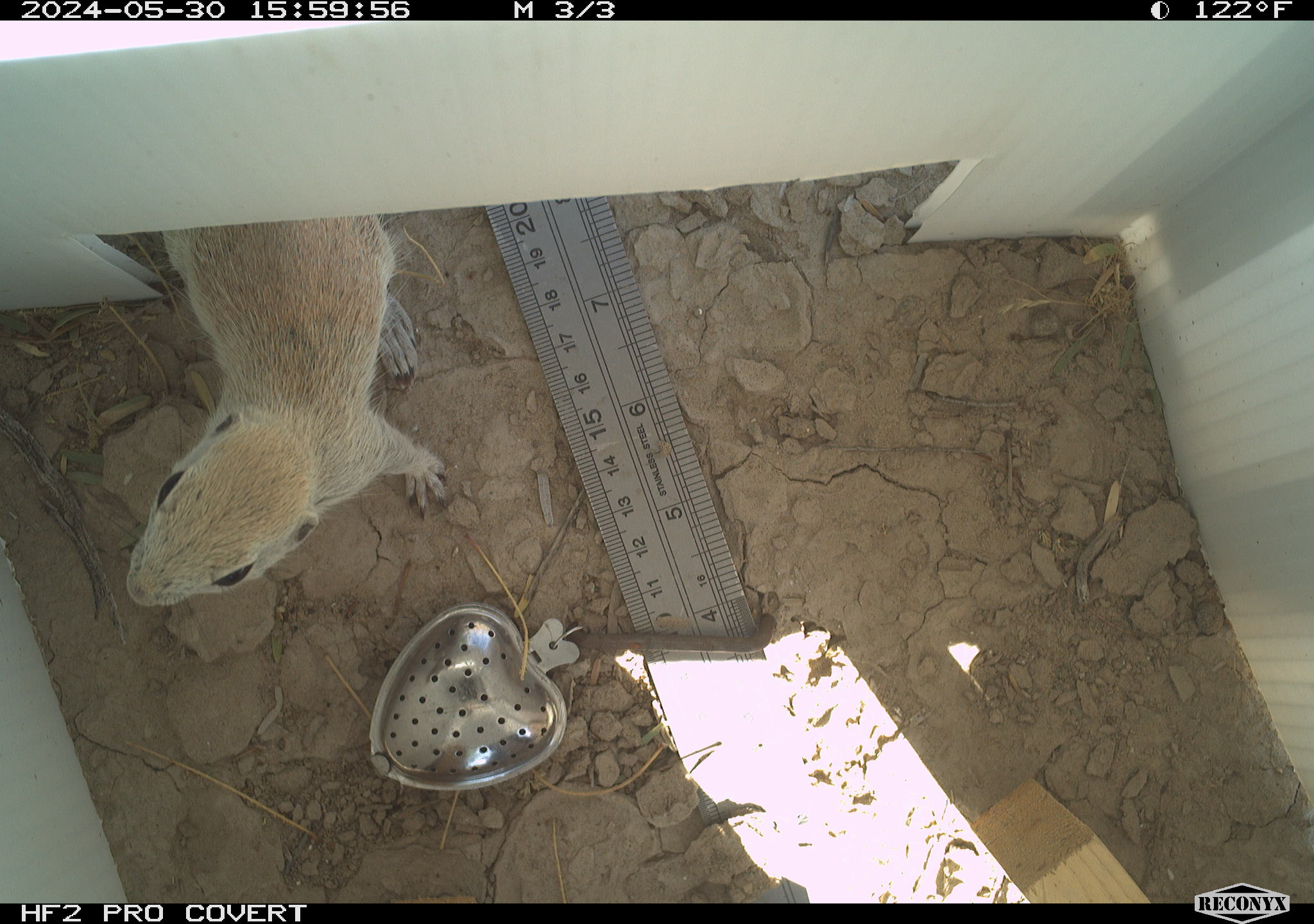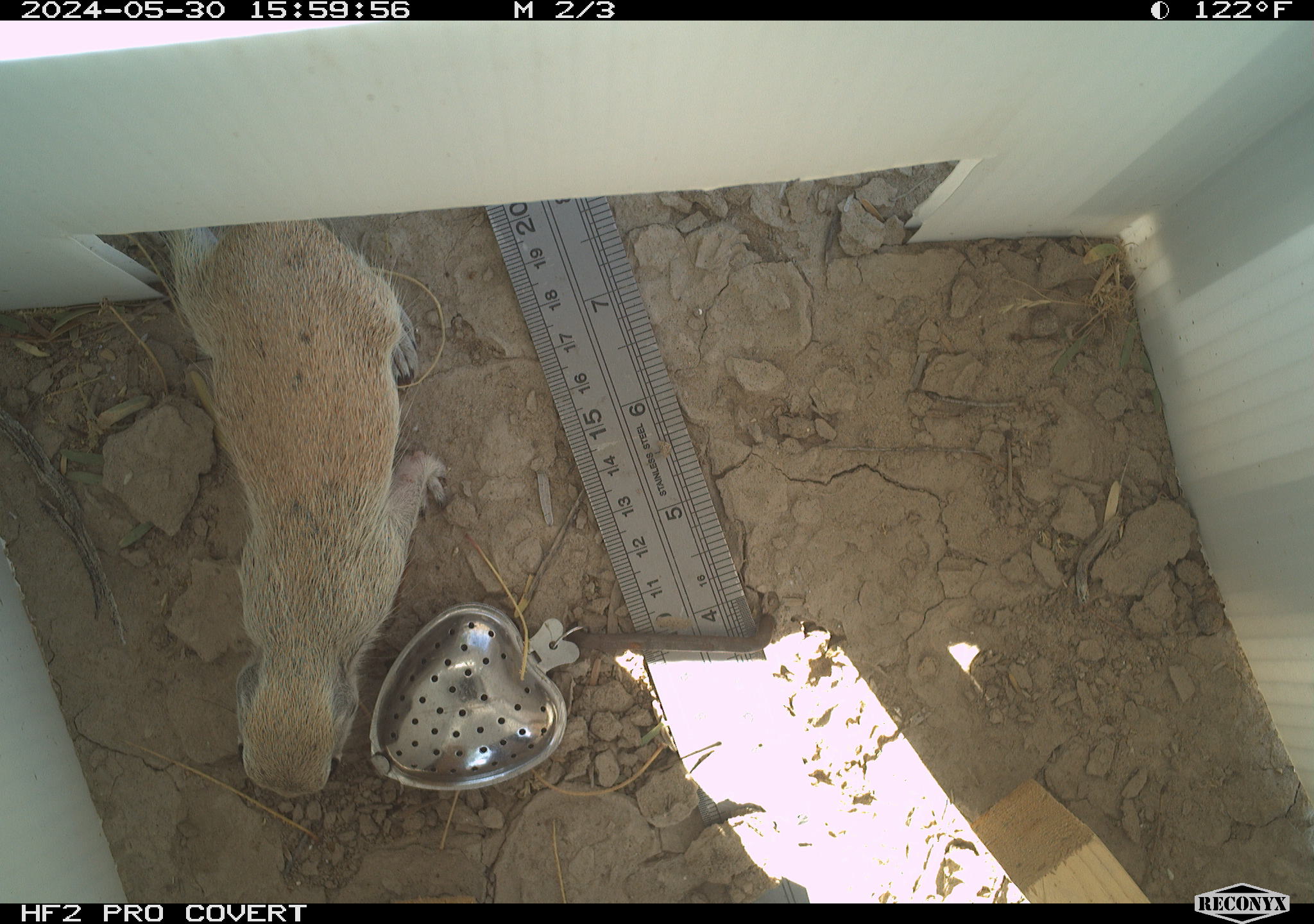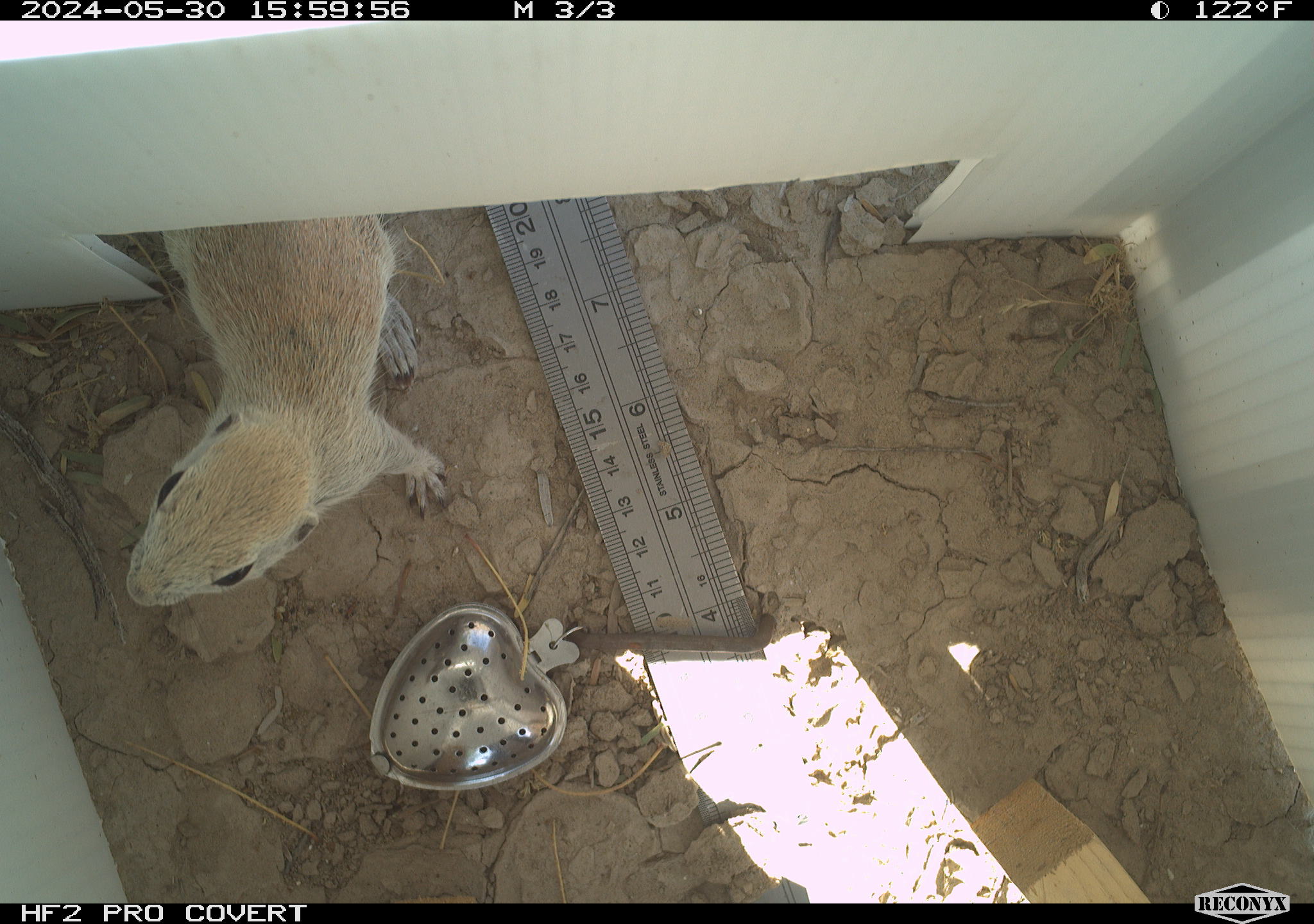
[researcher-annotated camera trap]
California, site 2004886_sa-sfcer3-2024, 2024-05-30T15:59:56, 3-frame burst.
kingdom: Animalia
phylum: Chordata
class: Mammalia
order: Rodentia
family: Sciuridae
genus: Xerospermophilus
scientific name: Xerospermophilus tereticaudus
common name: round-tailed ground squirrel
Round-tailed ground squirrel (Xerospermophilus tereticaudus).